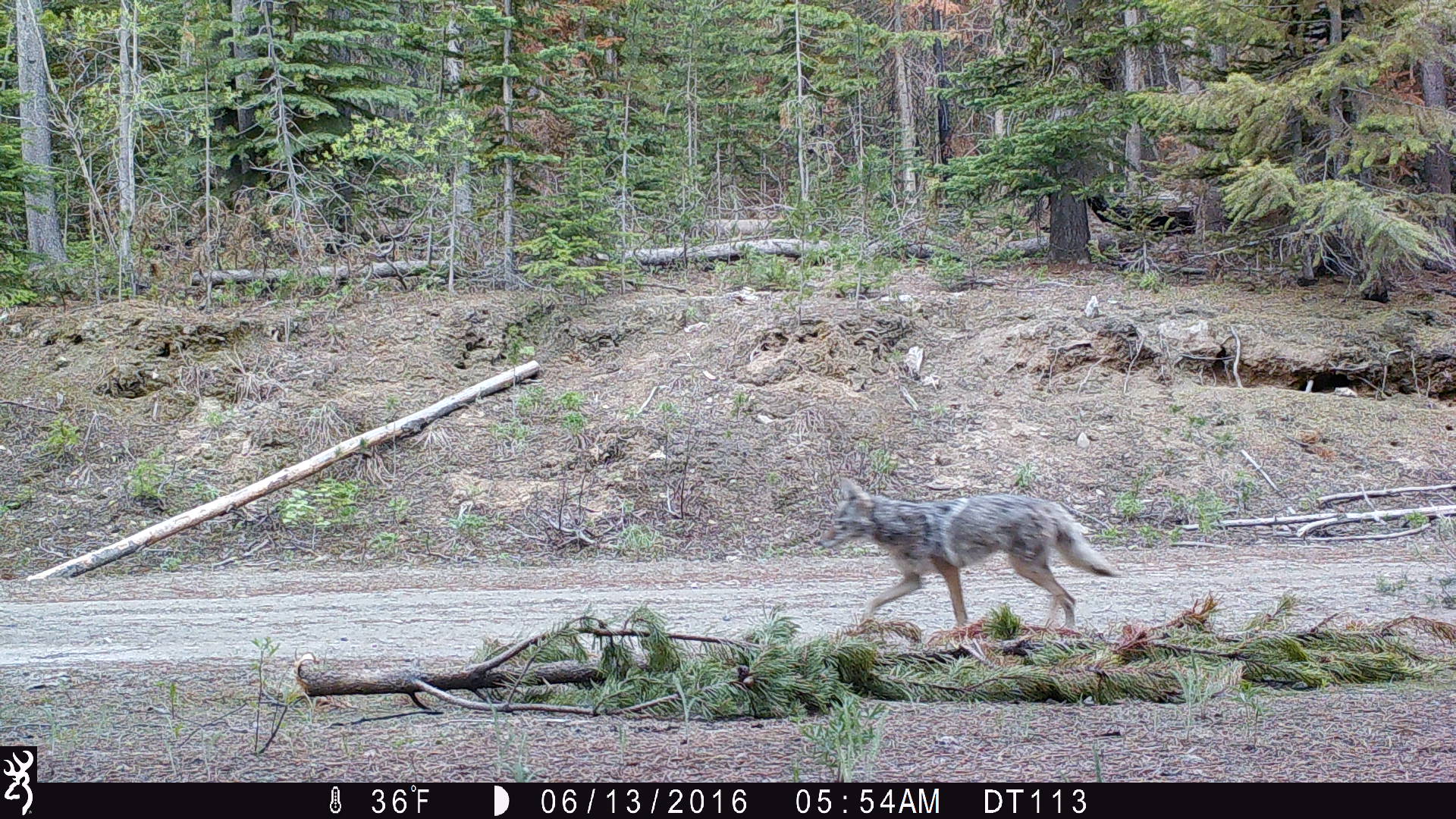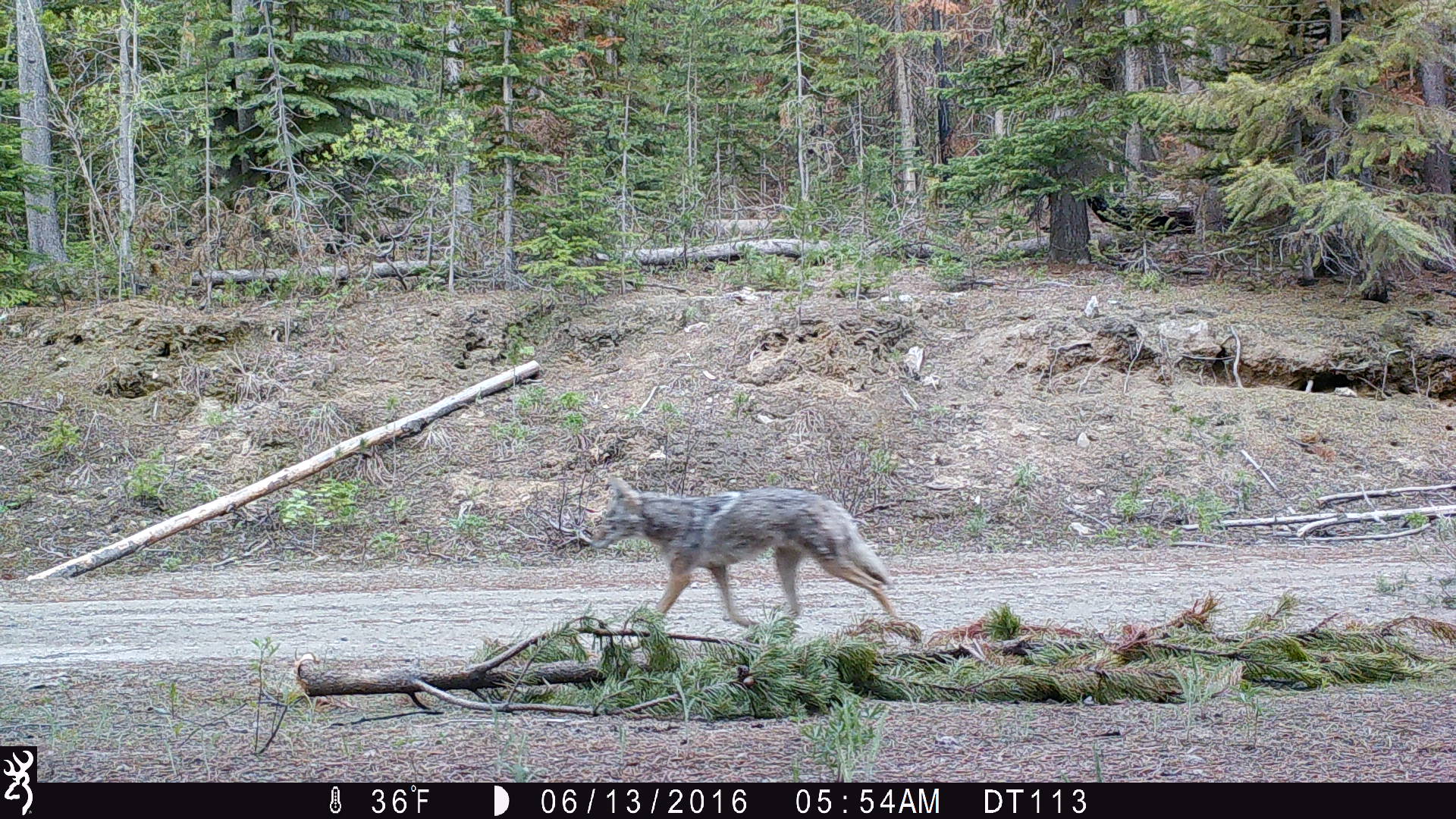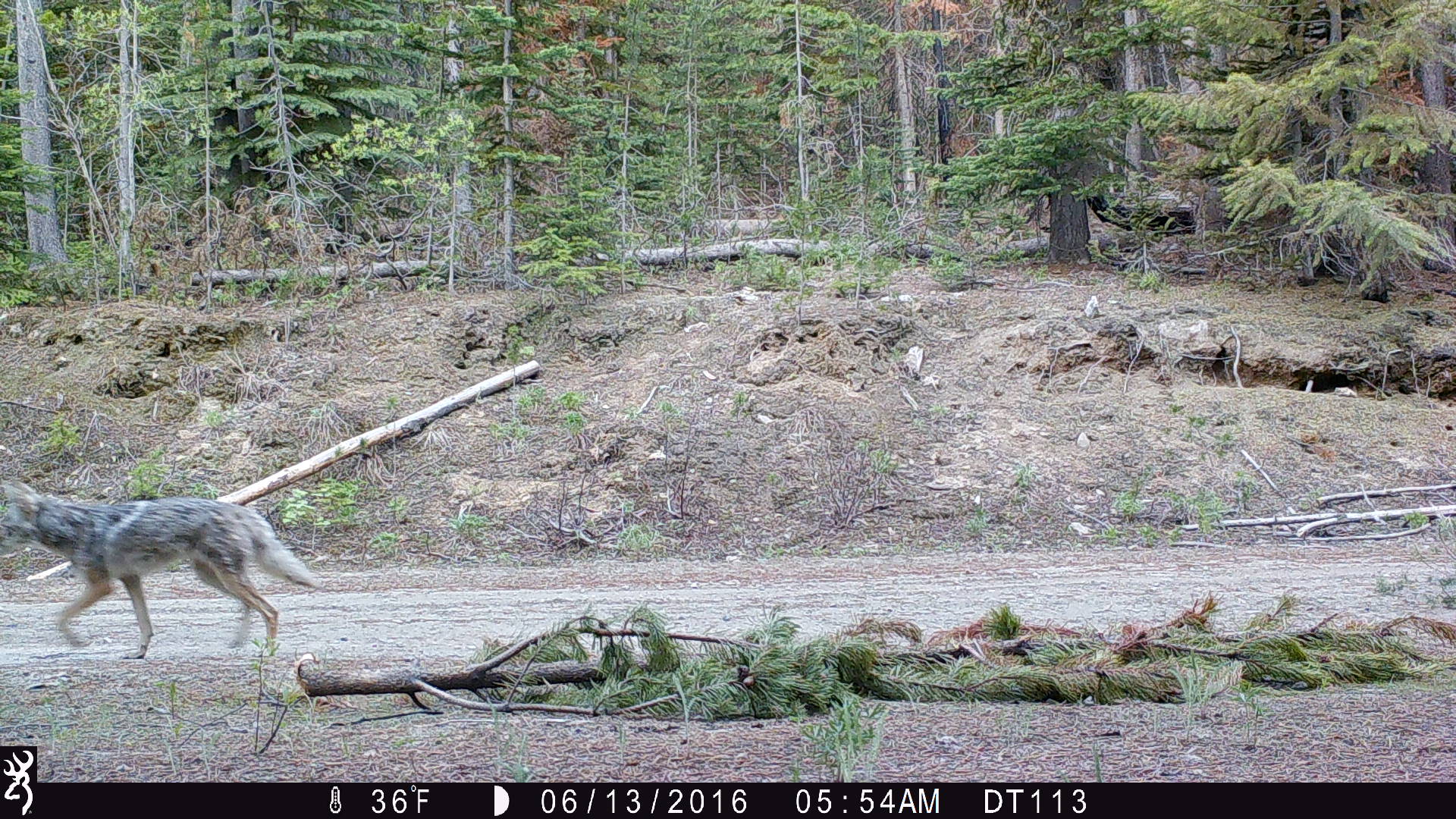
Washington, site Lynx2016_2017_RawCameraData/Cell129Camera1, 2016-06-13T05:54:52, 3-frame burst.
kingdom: Animalia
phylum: Chordata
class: Mammalia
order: Carnivora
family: Canidae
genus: Canis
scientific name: Canis latrans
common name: coyote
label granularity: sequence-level